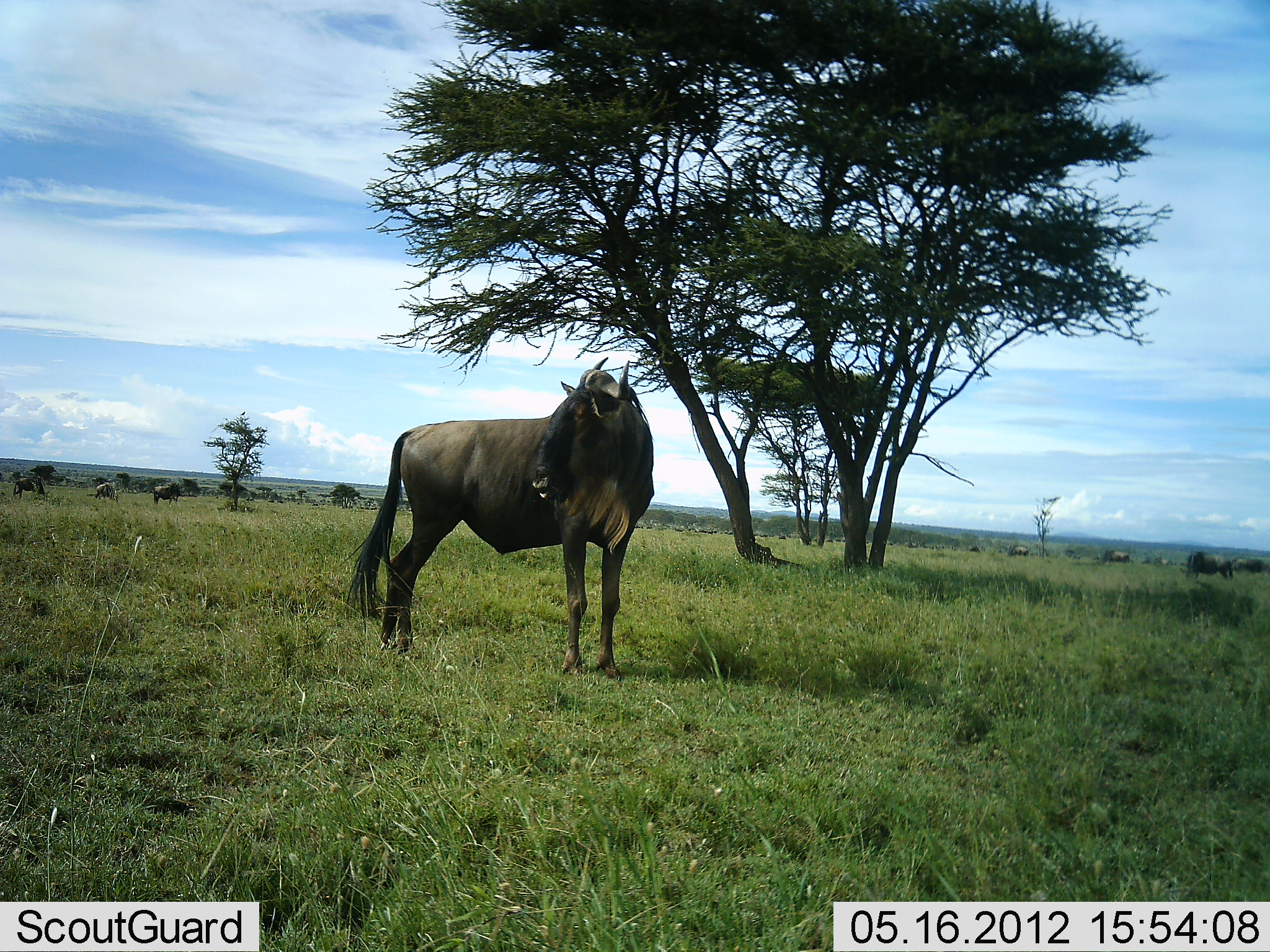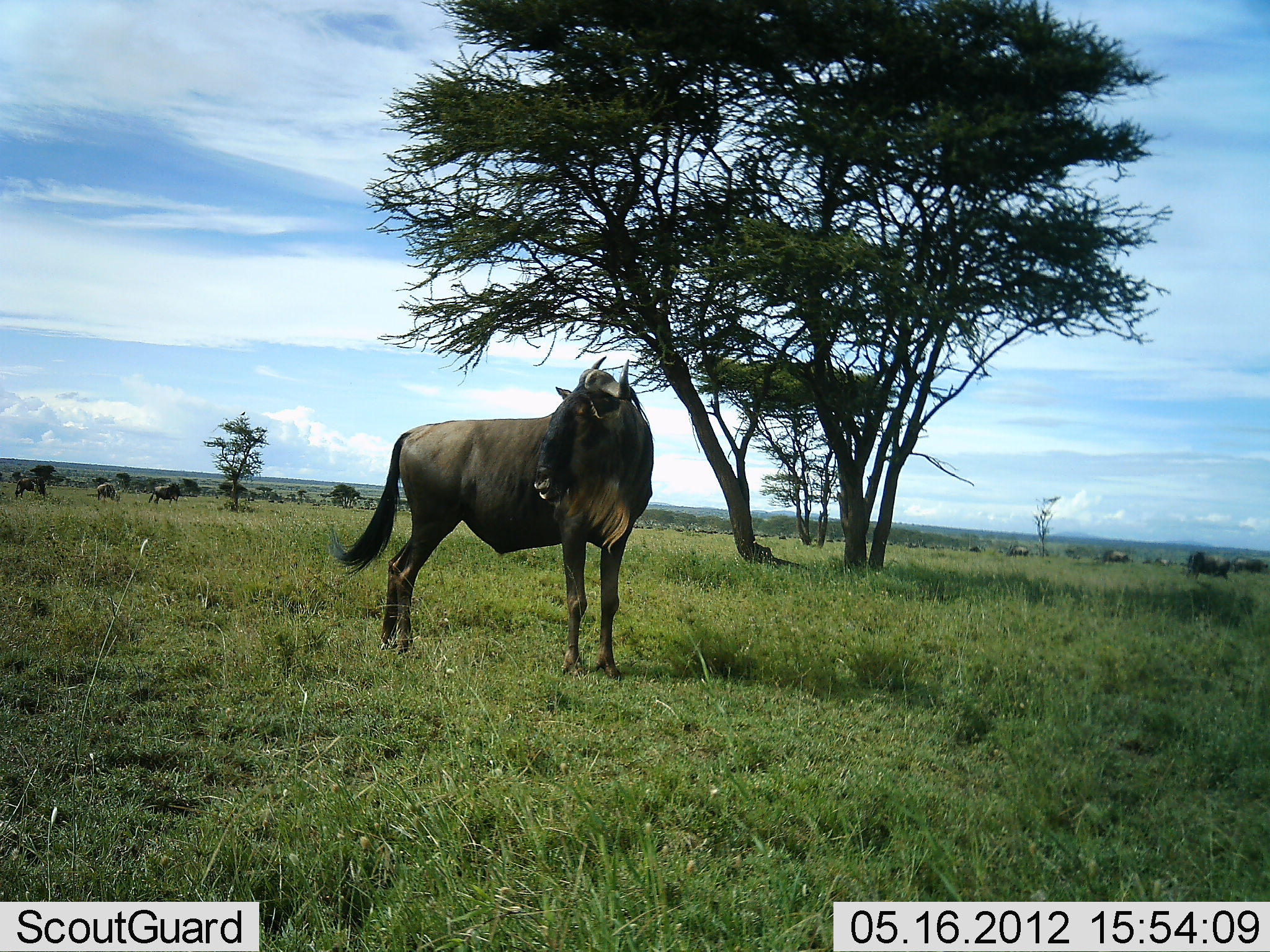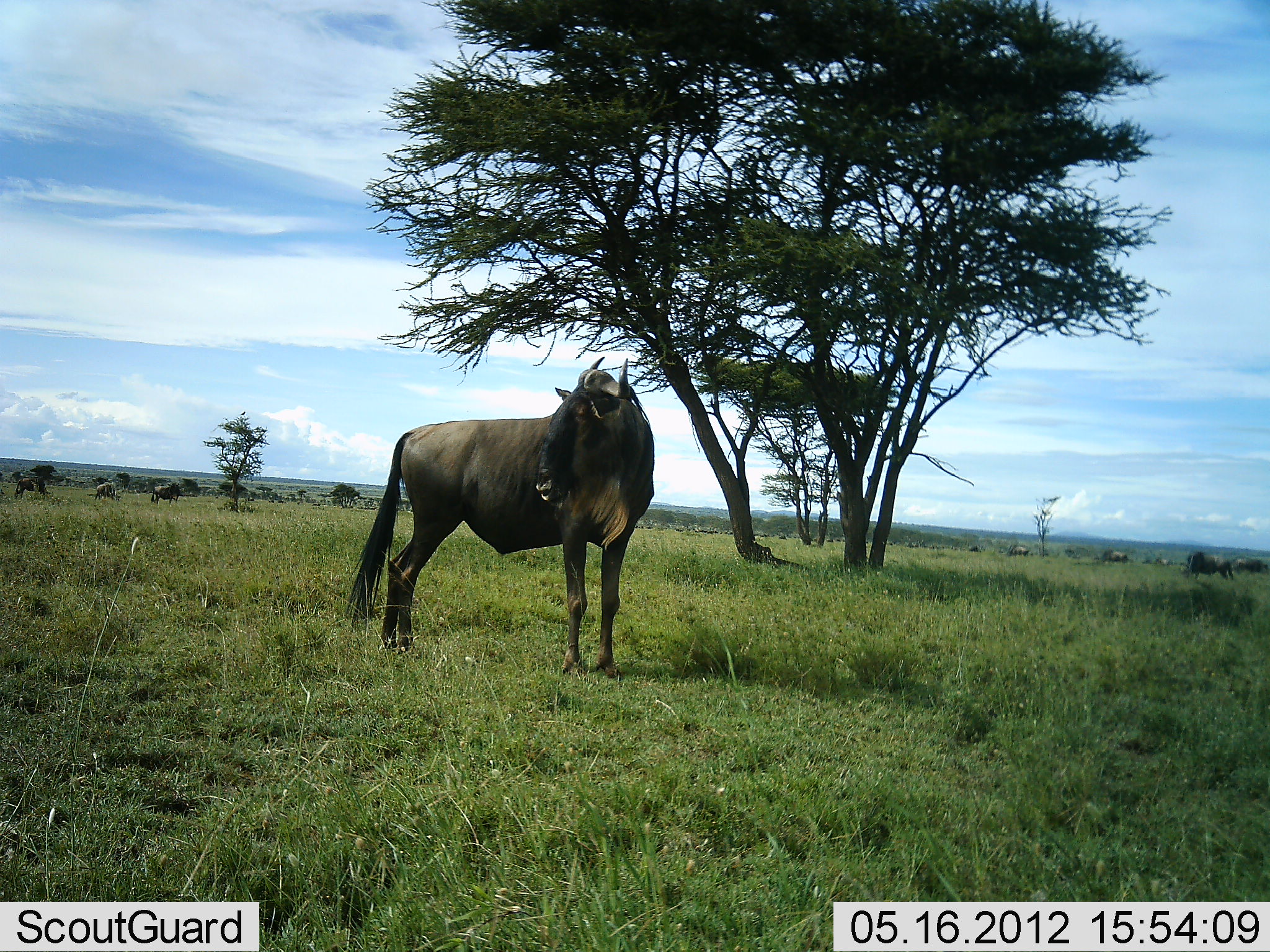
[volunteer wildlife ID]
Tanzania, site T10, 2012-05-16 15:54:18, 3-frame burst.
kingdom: Animalia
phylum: Chordata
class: Mammalia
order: Artiodactyla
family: Bovidae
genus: Connochaetes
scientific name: Connochaetes taurinus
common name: blue wildebeest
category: wildebeest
Wildebeest (blue wildebeest) (Connochaetes taurinus), count 5. Behavior (volunteer vote fractions): standing 90%, resting 10%, moving 0%, interacting 0%. Young present (vote fraction): 0%. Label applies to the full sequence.